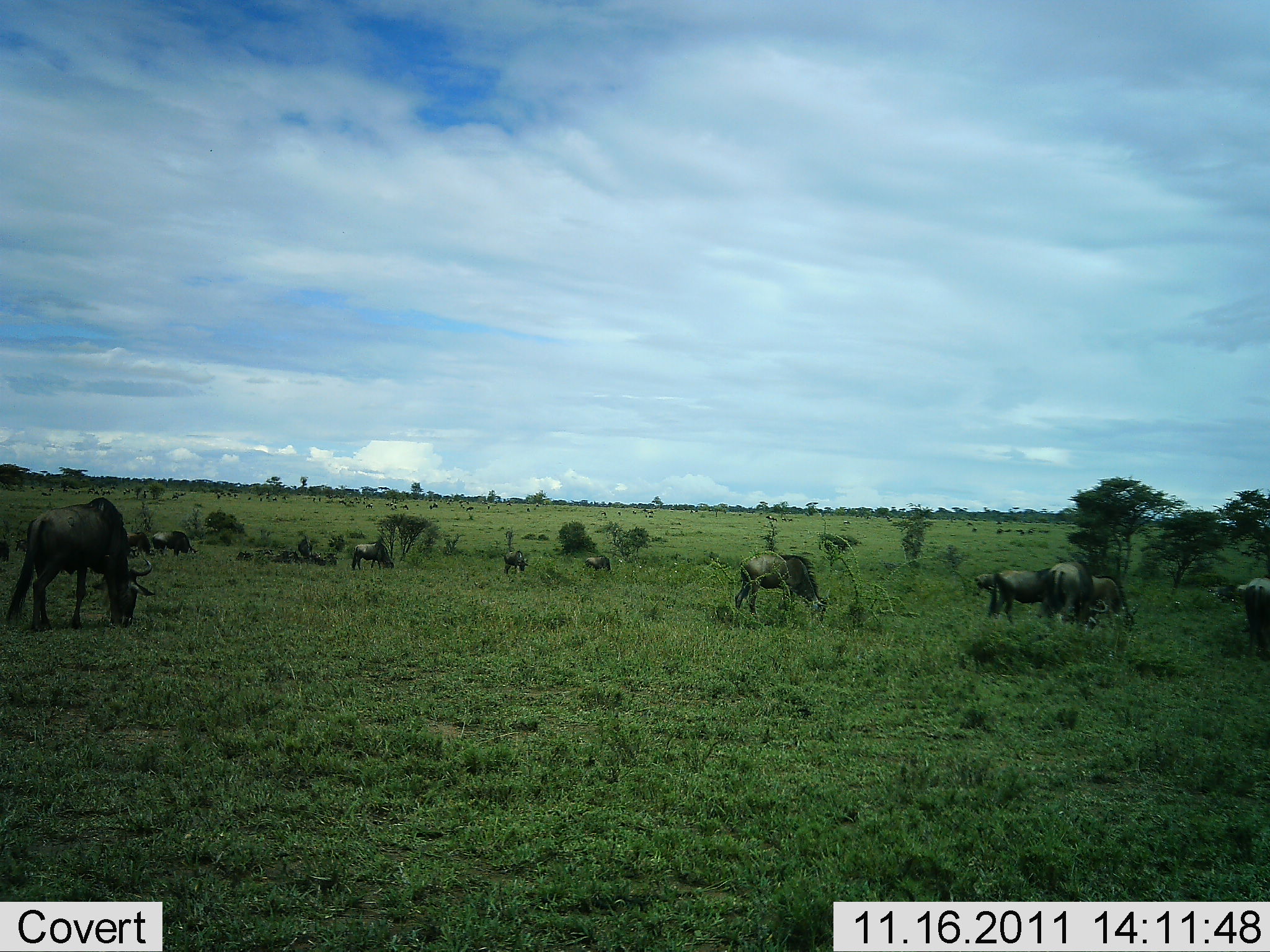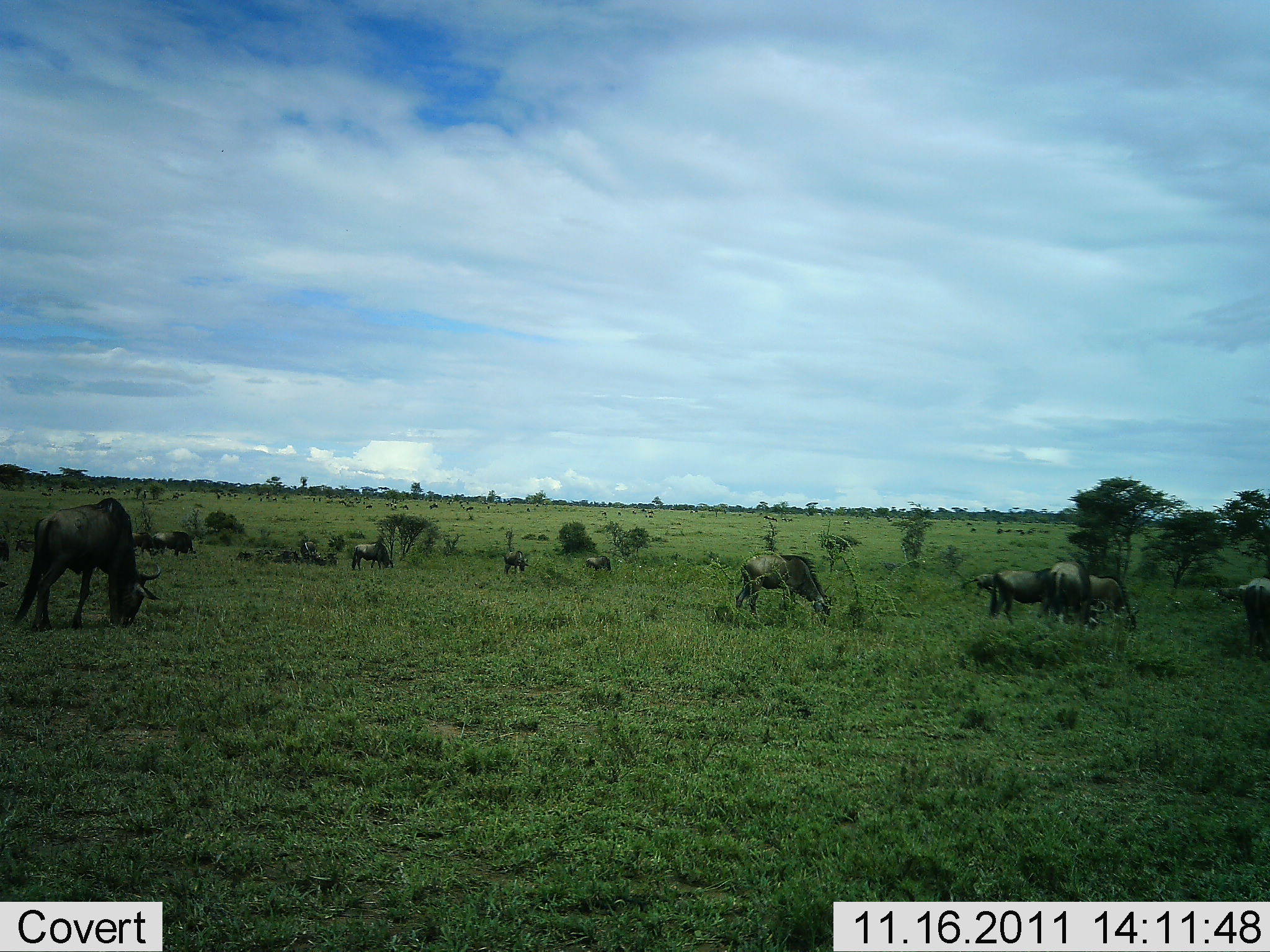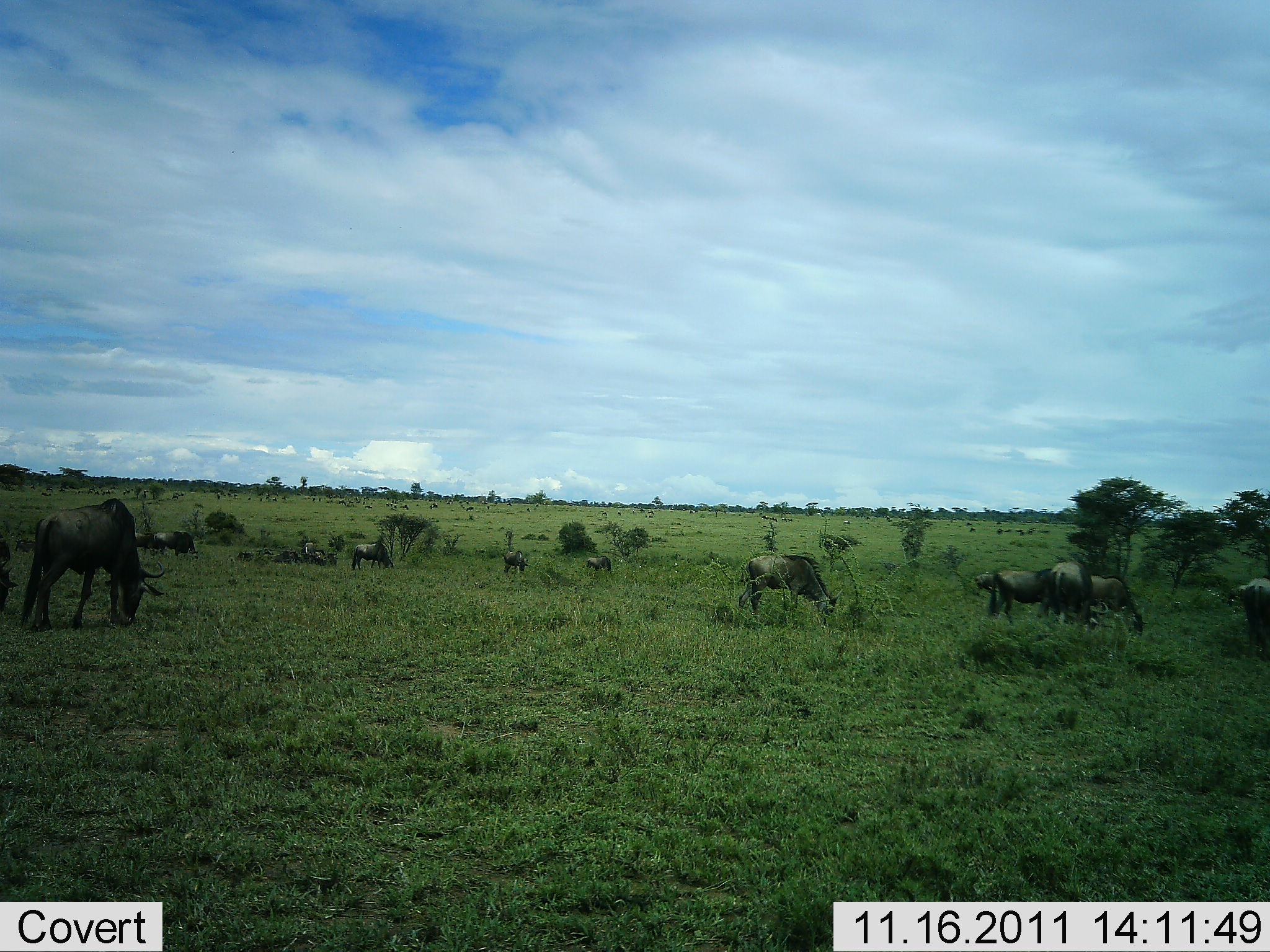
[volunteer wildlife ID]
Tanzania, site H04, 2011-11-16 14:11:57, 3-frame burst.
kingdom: Animalia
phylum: Chordata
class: Mammalia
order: Artiodactyla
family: Bovidae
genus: Connochaetes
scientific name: Connochaetes taurinus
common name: blue wildebeest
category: wildebeest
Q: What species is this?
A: Wildebeest (blue wildebeest) (Connochaetes taurinus).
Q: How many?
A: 11-50.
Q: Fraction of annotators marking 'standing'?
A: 47%.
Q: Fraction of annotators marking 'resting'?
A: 7%.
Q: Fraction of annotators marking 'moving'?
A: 13%.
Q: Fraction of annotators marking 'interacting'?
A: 0%.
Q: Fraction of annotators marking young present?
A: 0%.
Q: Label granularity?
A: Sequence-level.